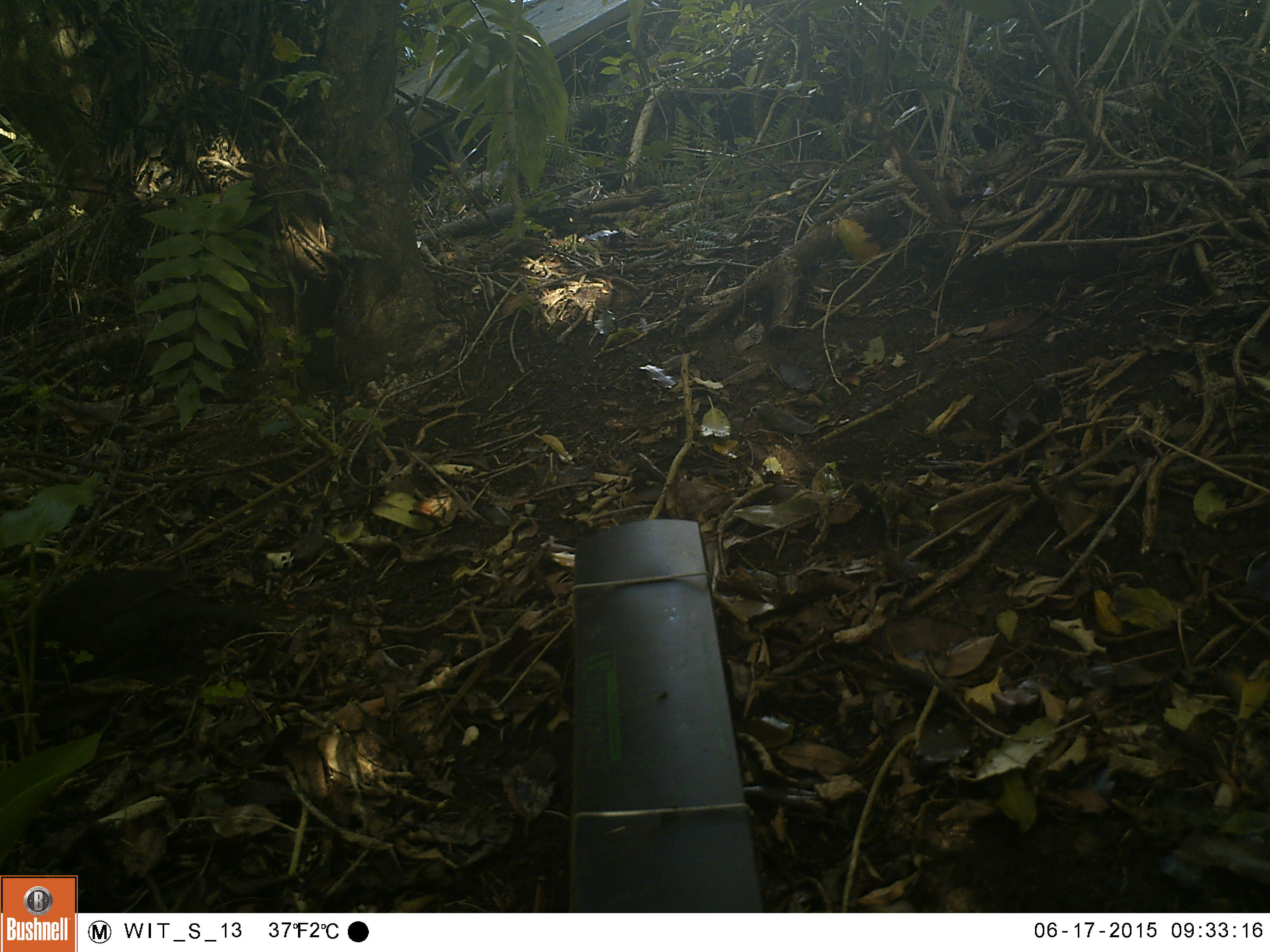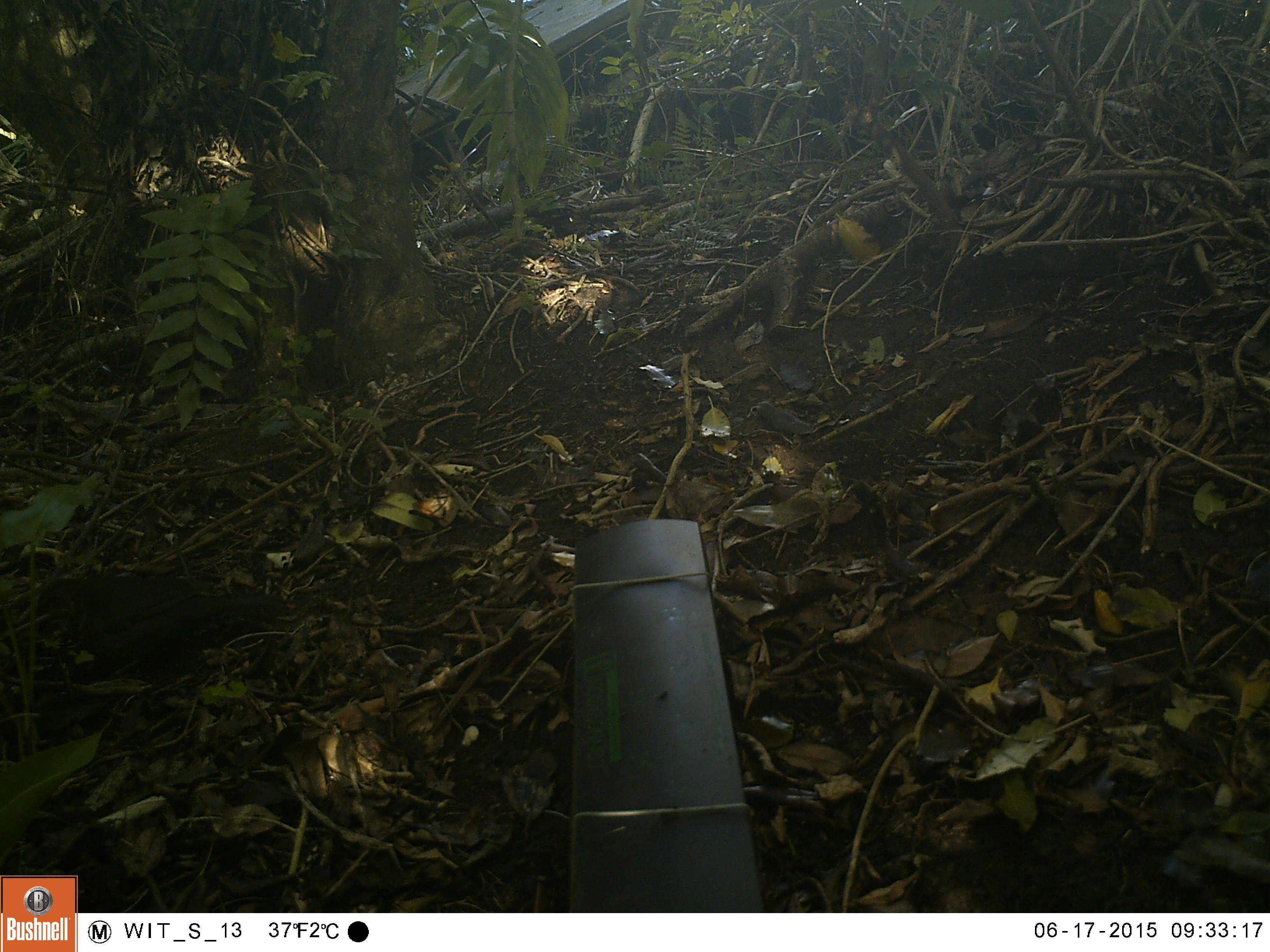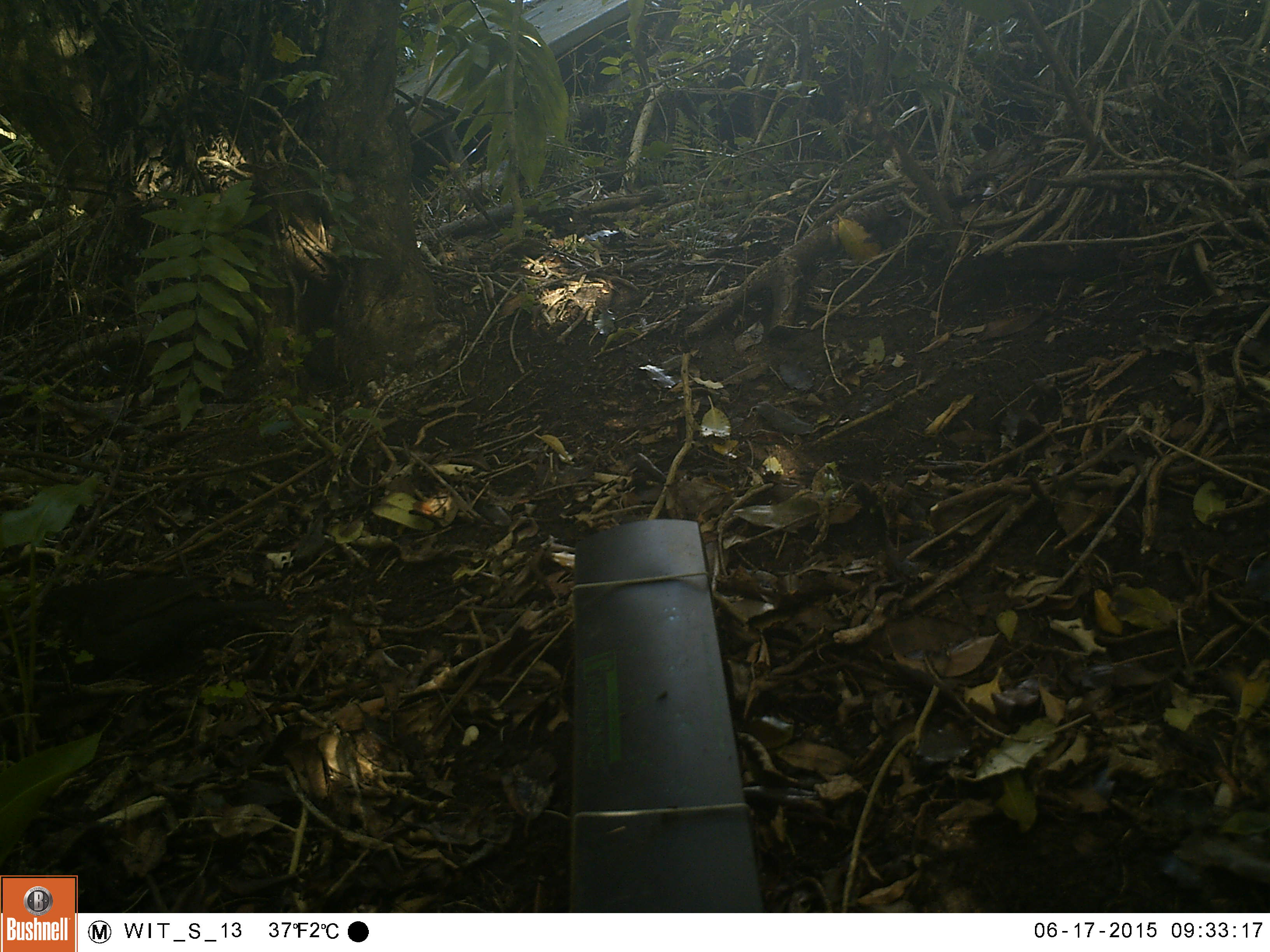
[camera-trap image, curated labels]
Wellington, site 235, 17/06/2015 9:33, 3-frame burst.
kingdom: Animalia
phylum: Chordata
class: Aves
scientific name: Aves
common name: bird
Bird (Aves).